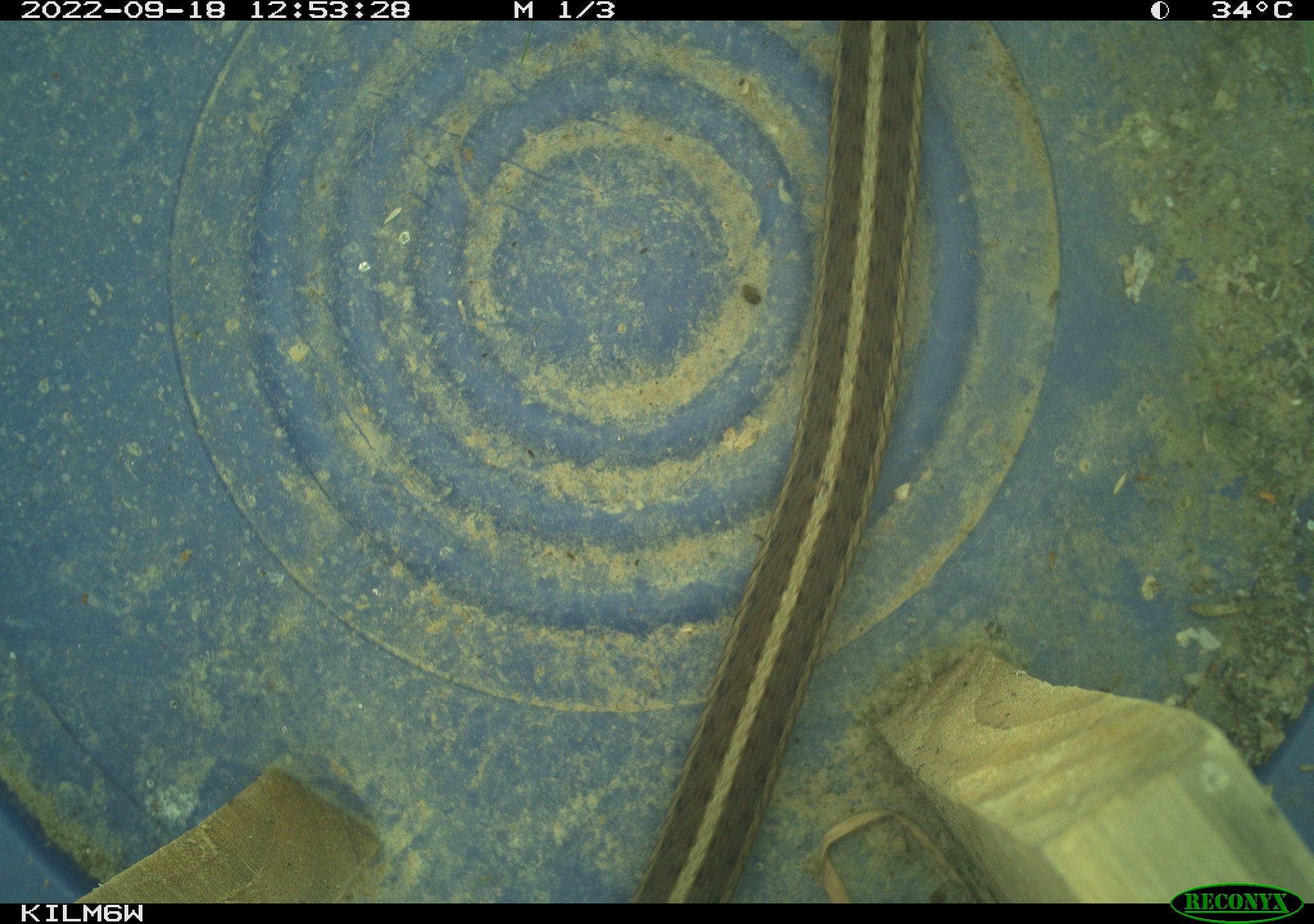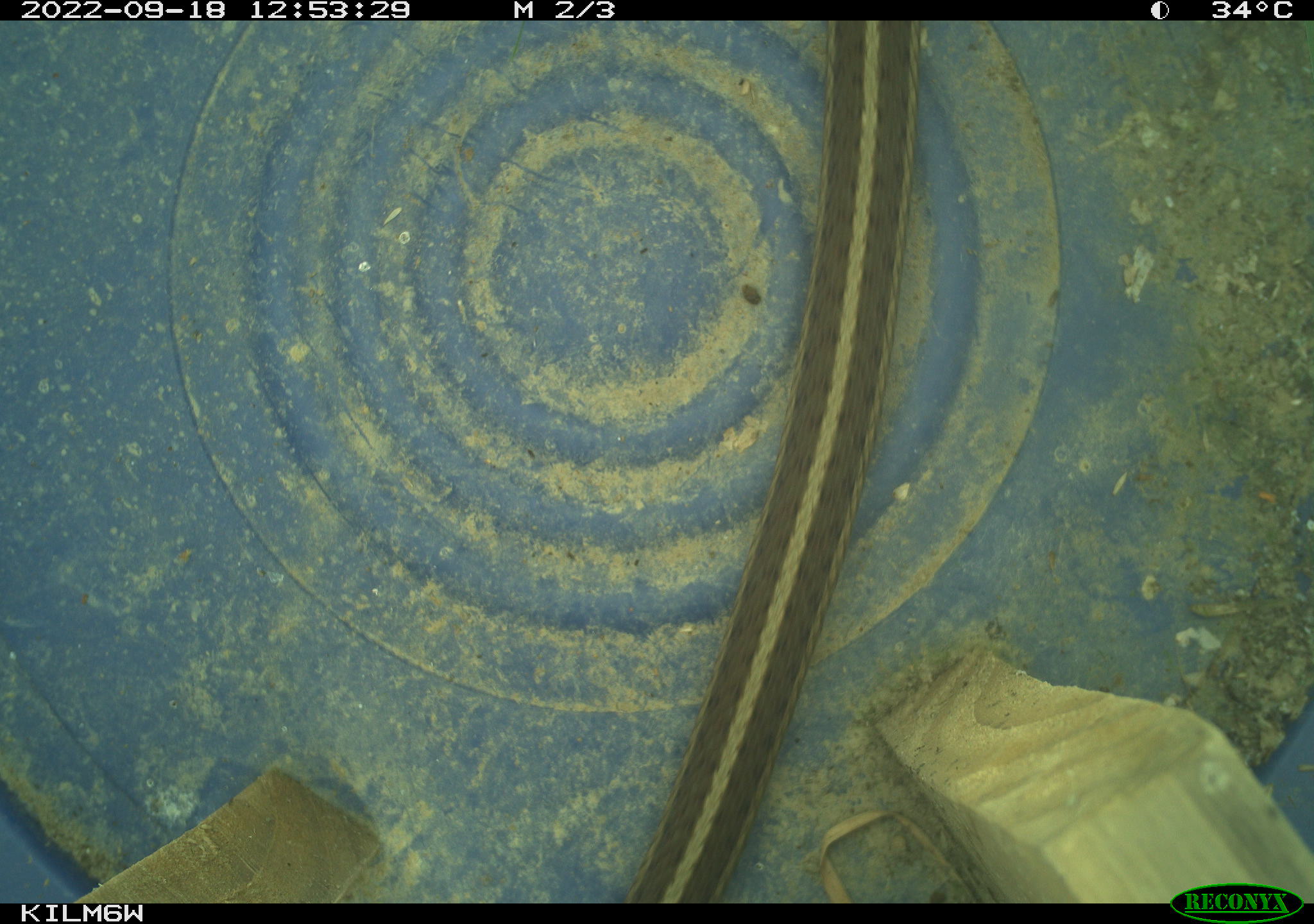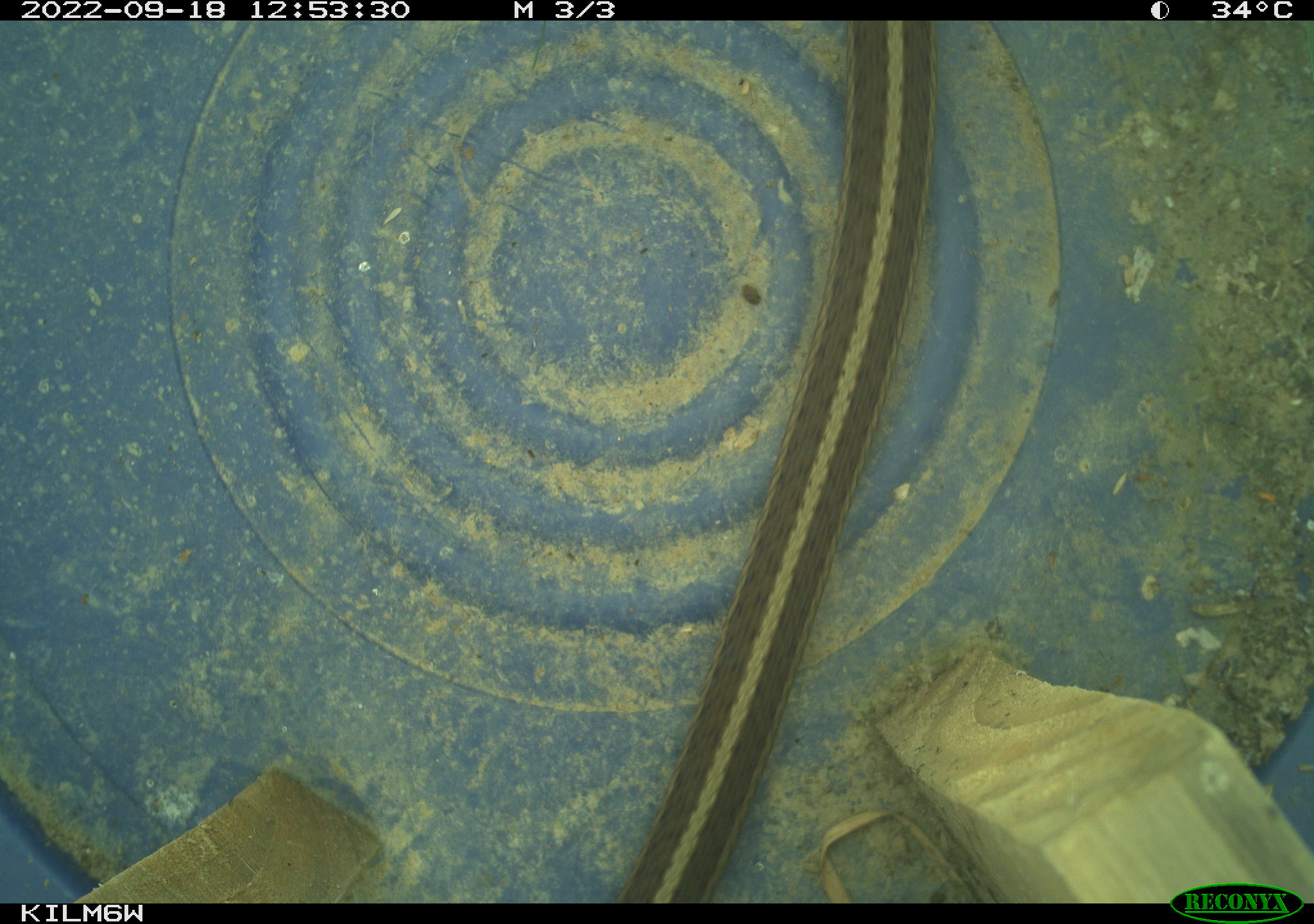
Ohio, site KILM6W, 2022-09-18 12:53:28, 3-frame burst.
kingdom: Animalia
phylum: Chordata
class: Reptilia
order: Squamata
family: Colubridae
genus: Thamnophis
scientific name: Thamnophis sirtalis sirtalis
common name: eastern gartersnake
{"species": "eastern gartersnake (Thamnophis sirtalis sirtalis)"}